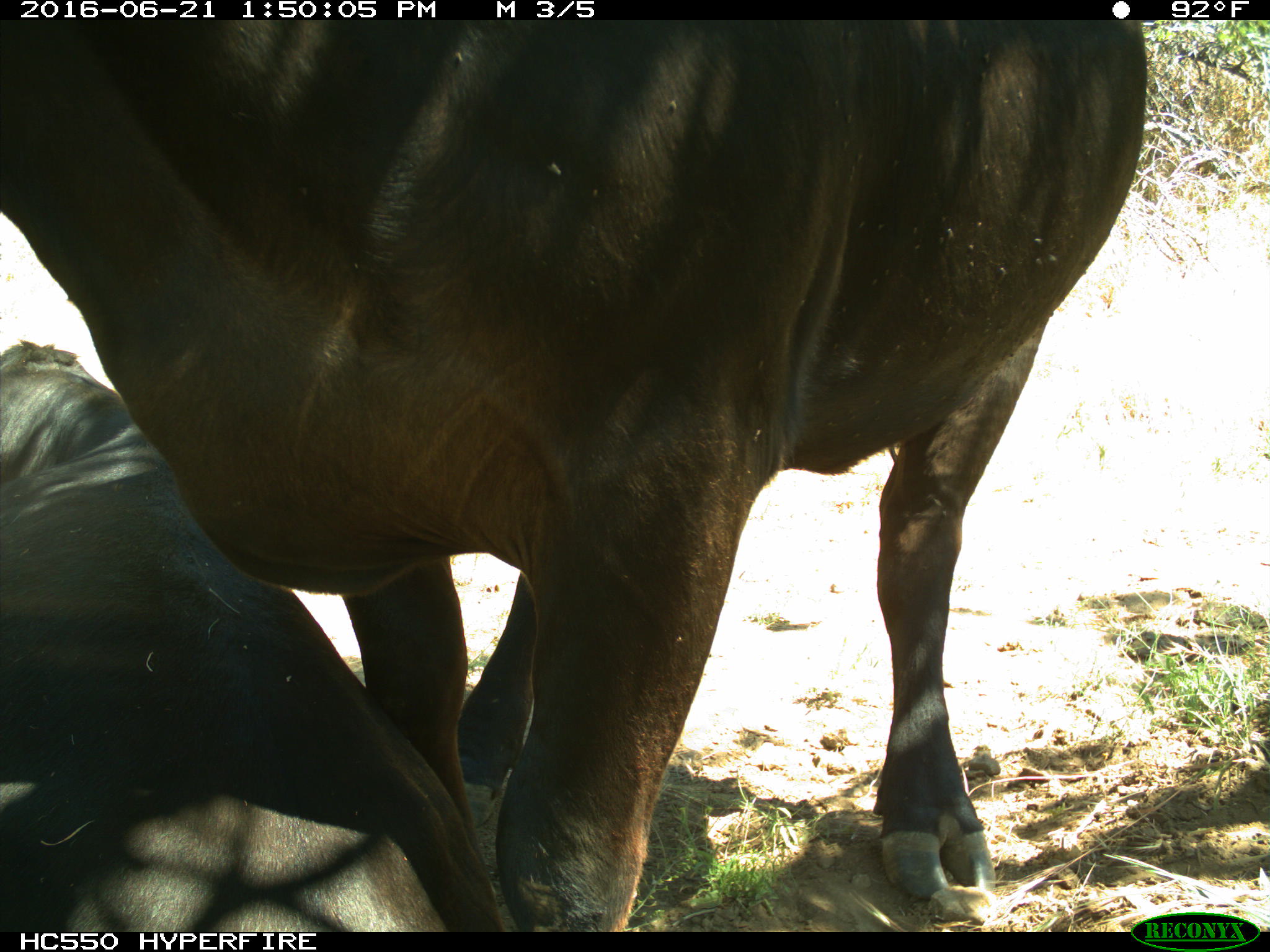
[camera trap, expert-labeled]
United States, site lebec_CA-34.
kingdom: Animalia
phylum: Chordata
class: Mammalia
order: Artiodactyla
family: Bovidae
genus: Bos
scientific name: Bos taurus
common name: domestic cow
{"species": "Bos taurus (domestic cow)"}